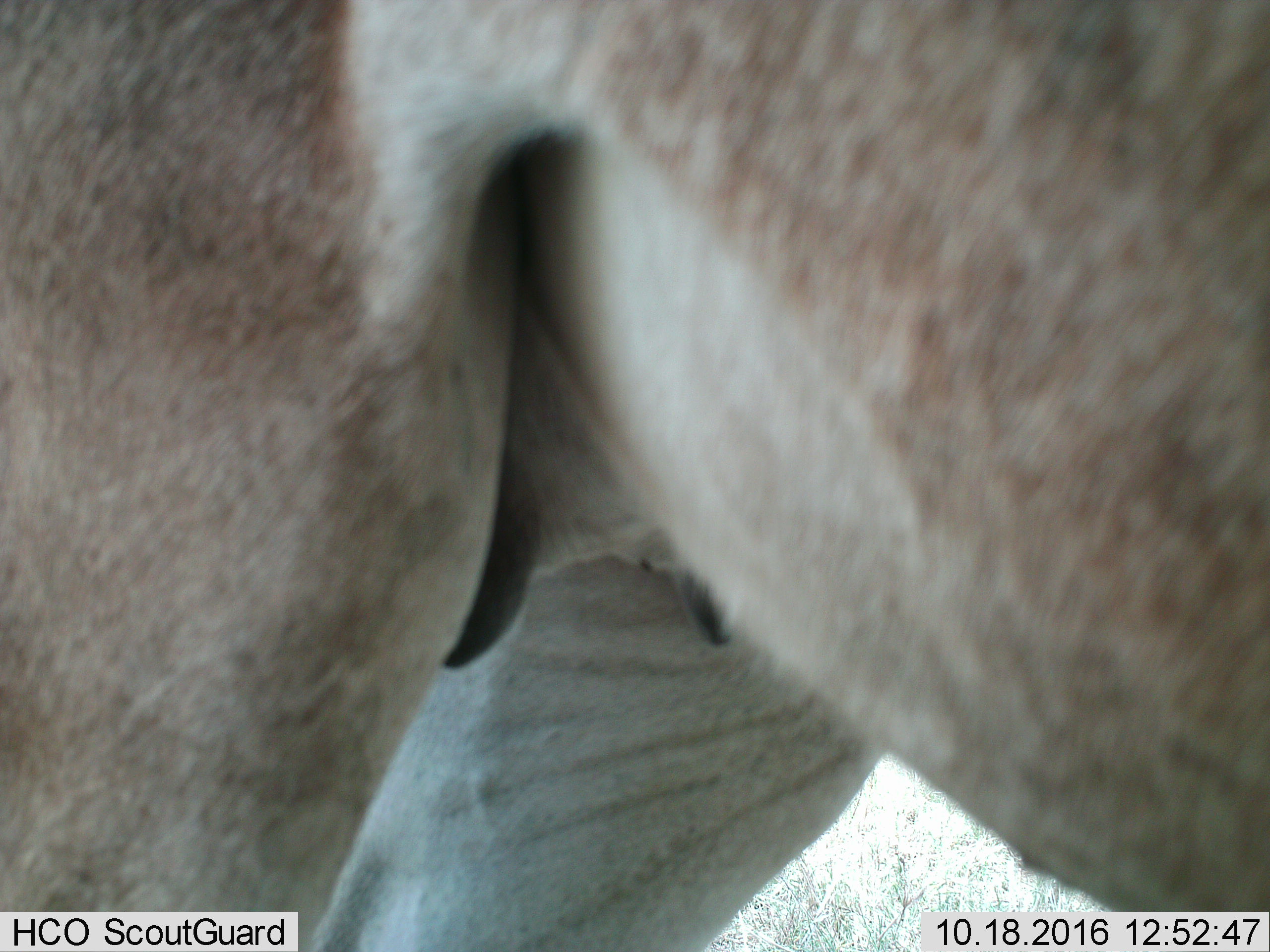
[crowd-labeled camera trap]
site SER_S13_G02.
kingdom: Animalia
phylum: Chordata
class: Mammalia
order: Artiodactyla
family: Bovidae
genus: Aepyceros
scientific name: Aepyceros melampus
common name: impala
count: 1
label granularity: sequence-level